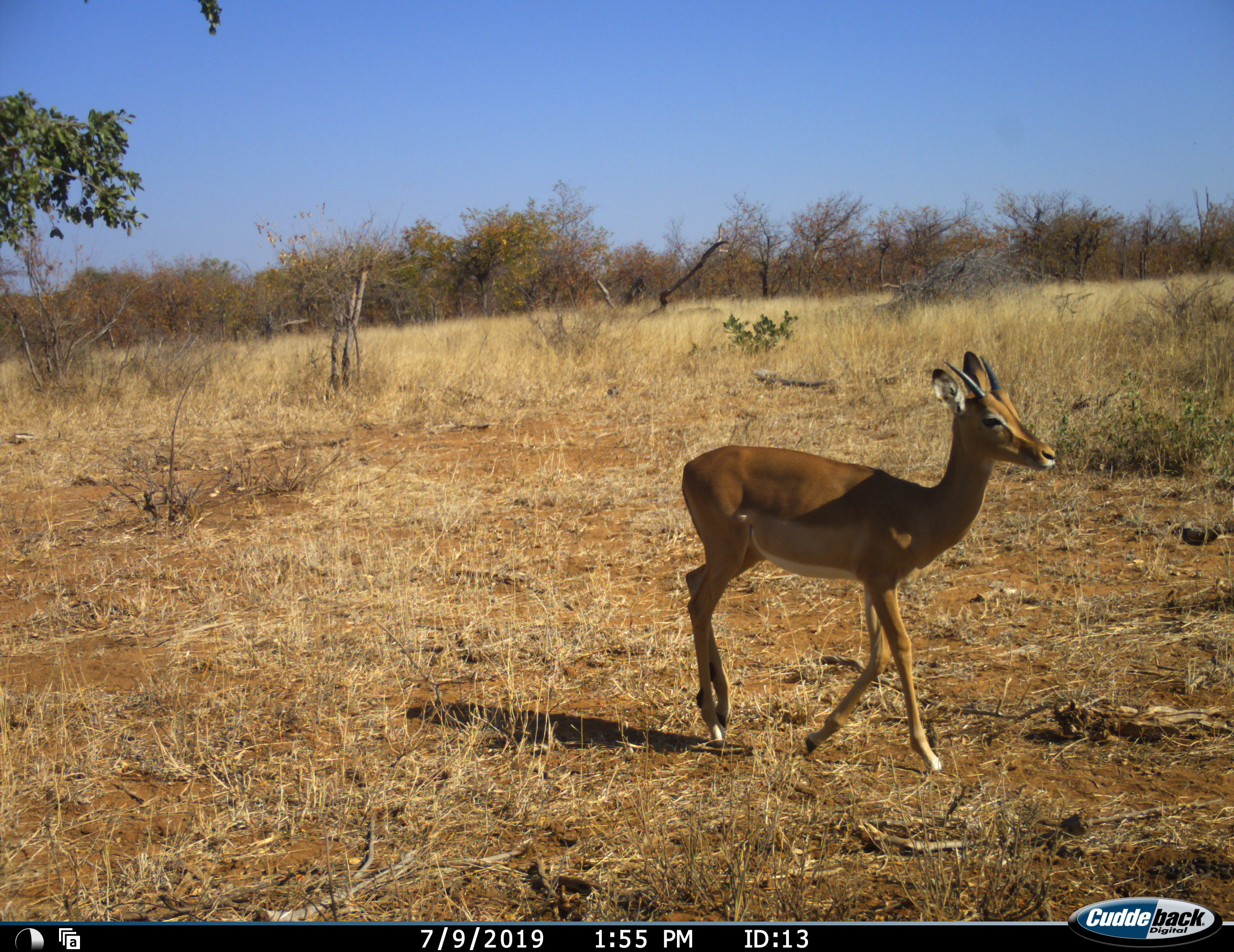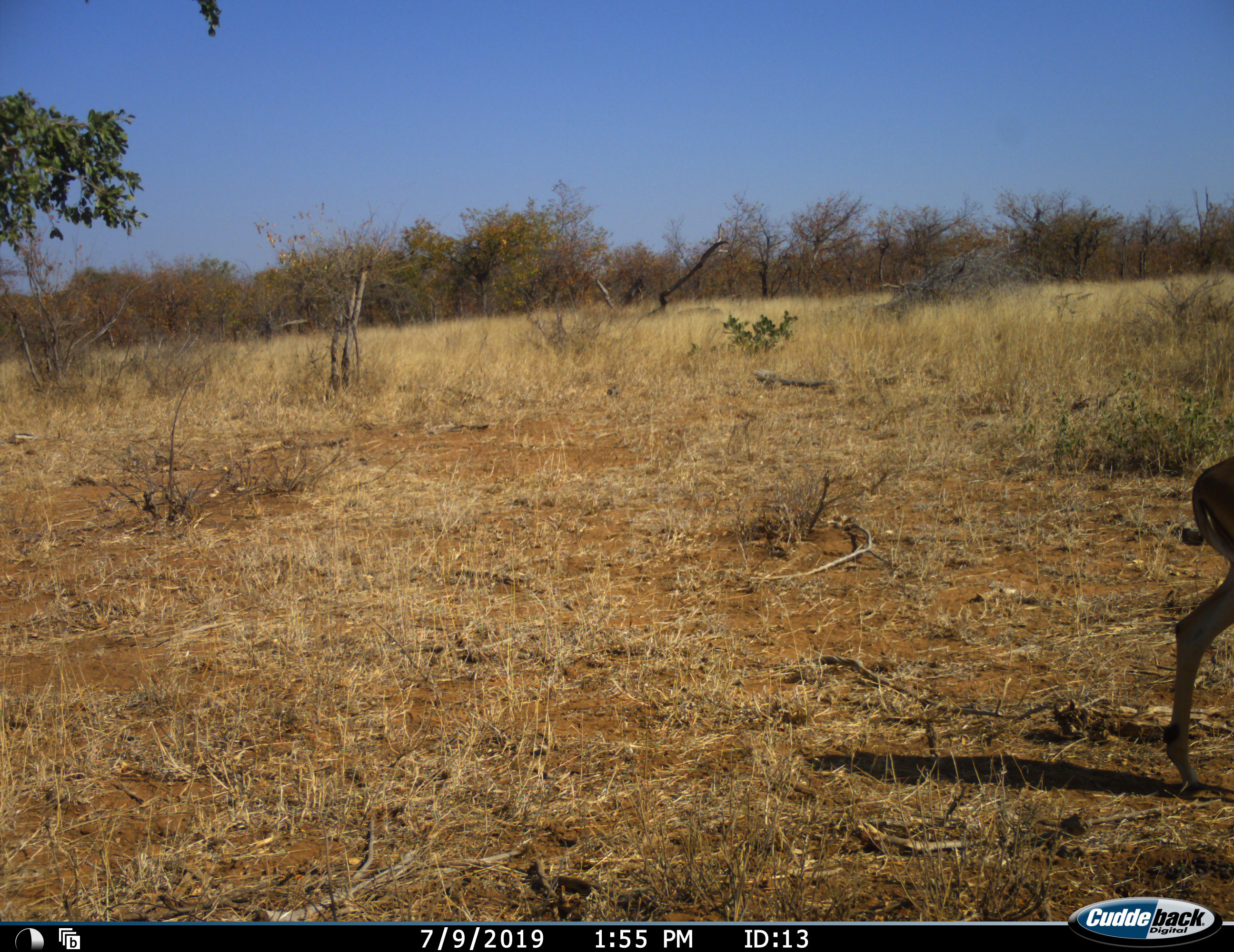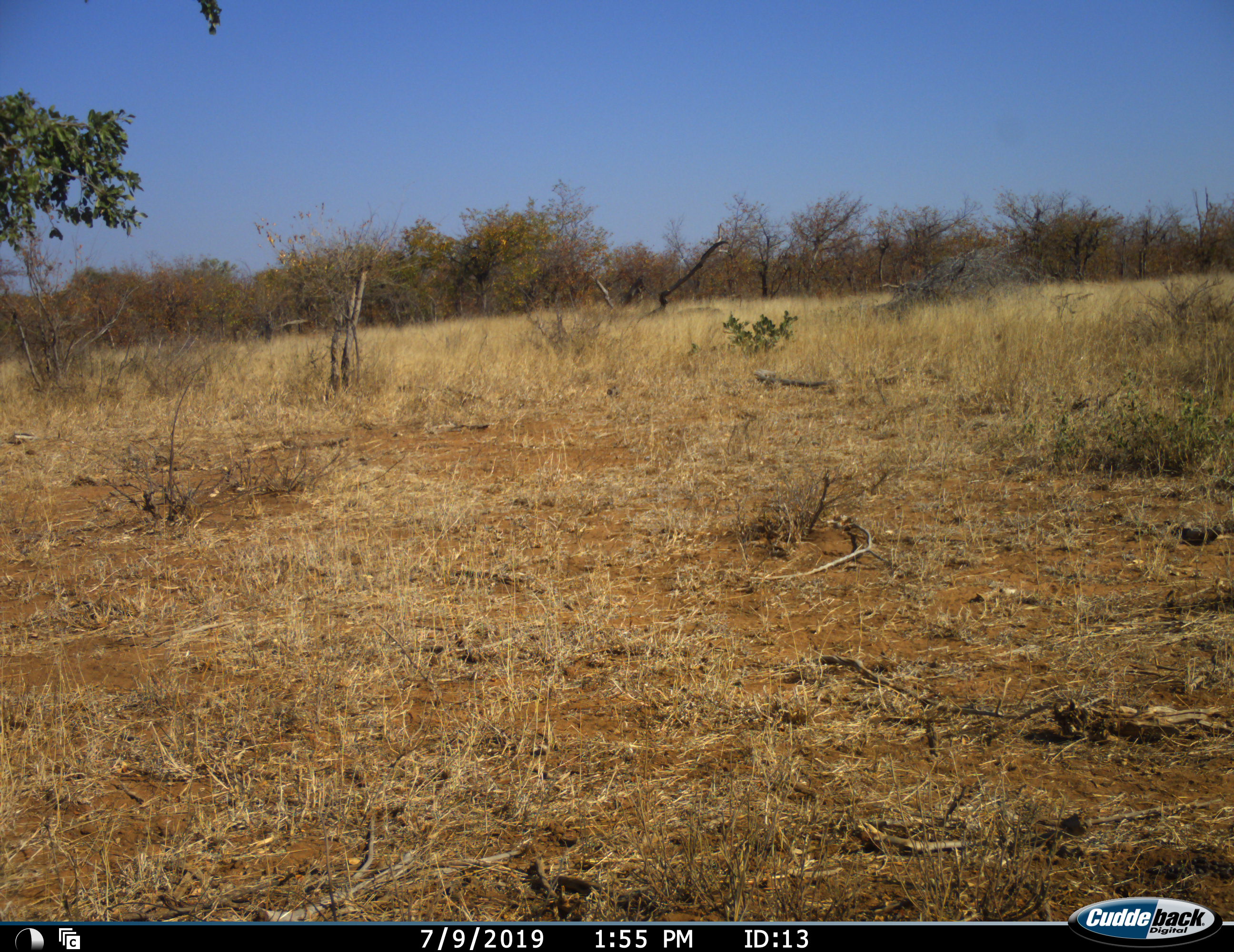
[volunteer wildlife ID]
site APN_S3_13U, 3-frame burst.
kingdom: Animalia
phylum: Chordata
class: Mammalia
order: Artiodactyla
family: Bovidae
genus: Aepyceros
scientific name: Aepyceros melampus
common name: impala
Impala (Aepyceros melampus), count 1. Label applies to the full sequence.